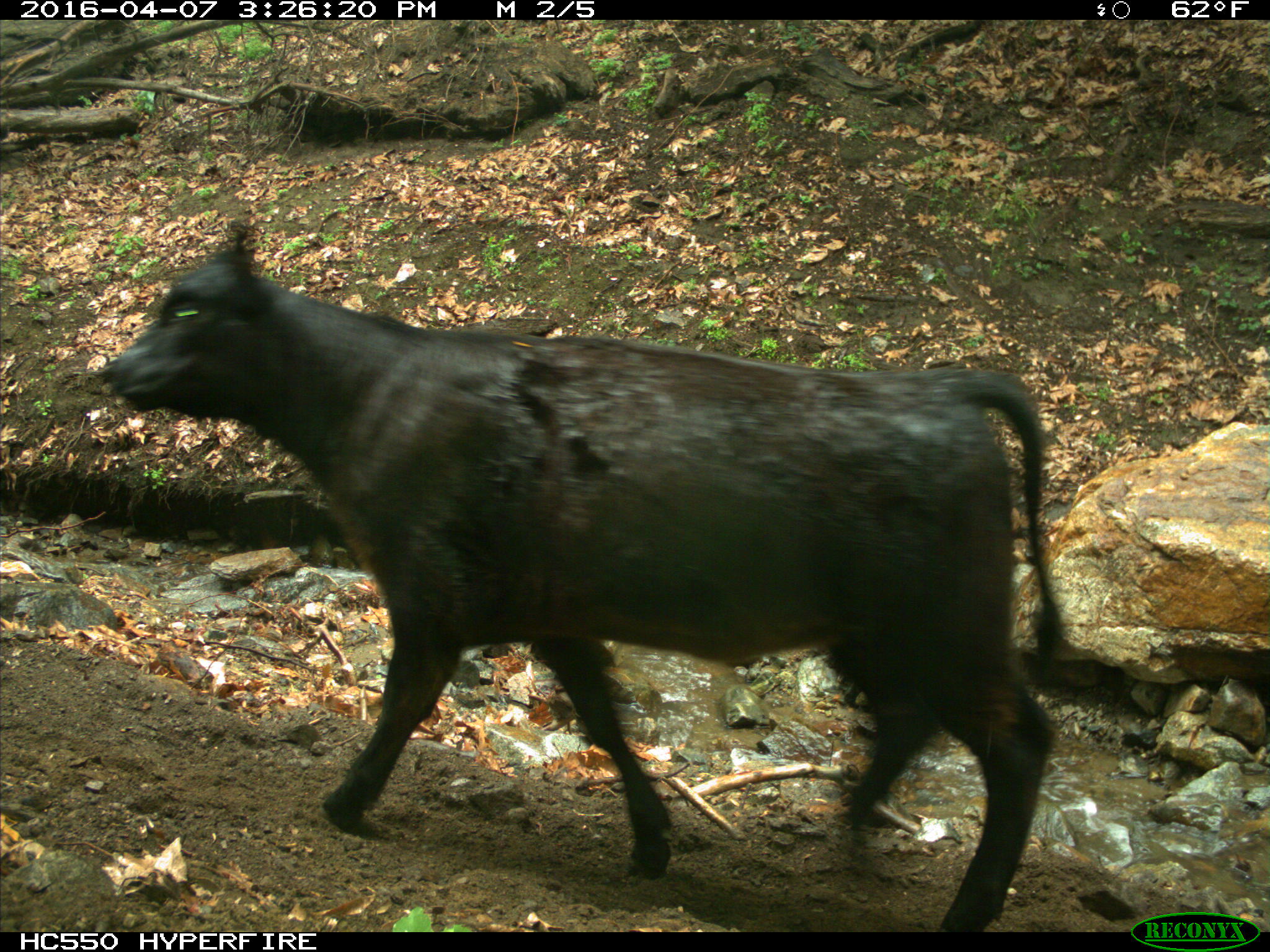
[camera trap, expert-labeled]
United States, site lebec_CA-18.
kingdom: Animalia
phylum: Chordata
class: Mammalia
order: Artiodactyla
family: Bovidae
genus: Bos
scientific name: Bos taurus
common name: domestic cow